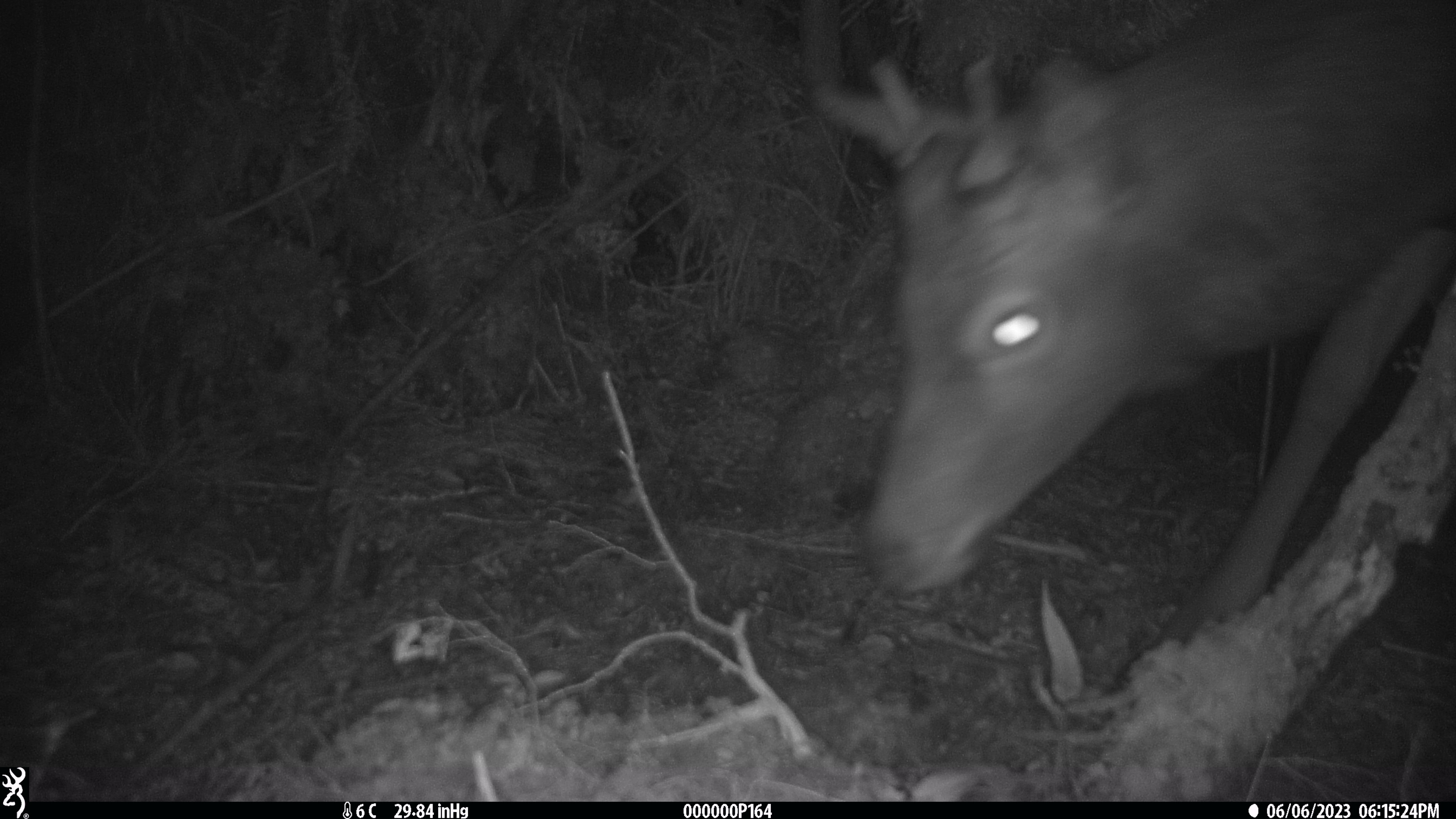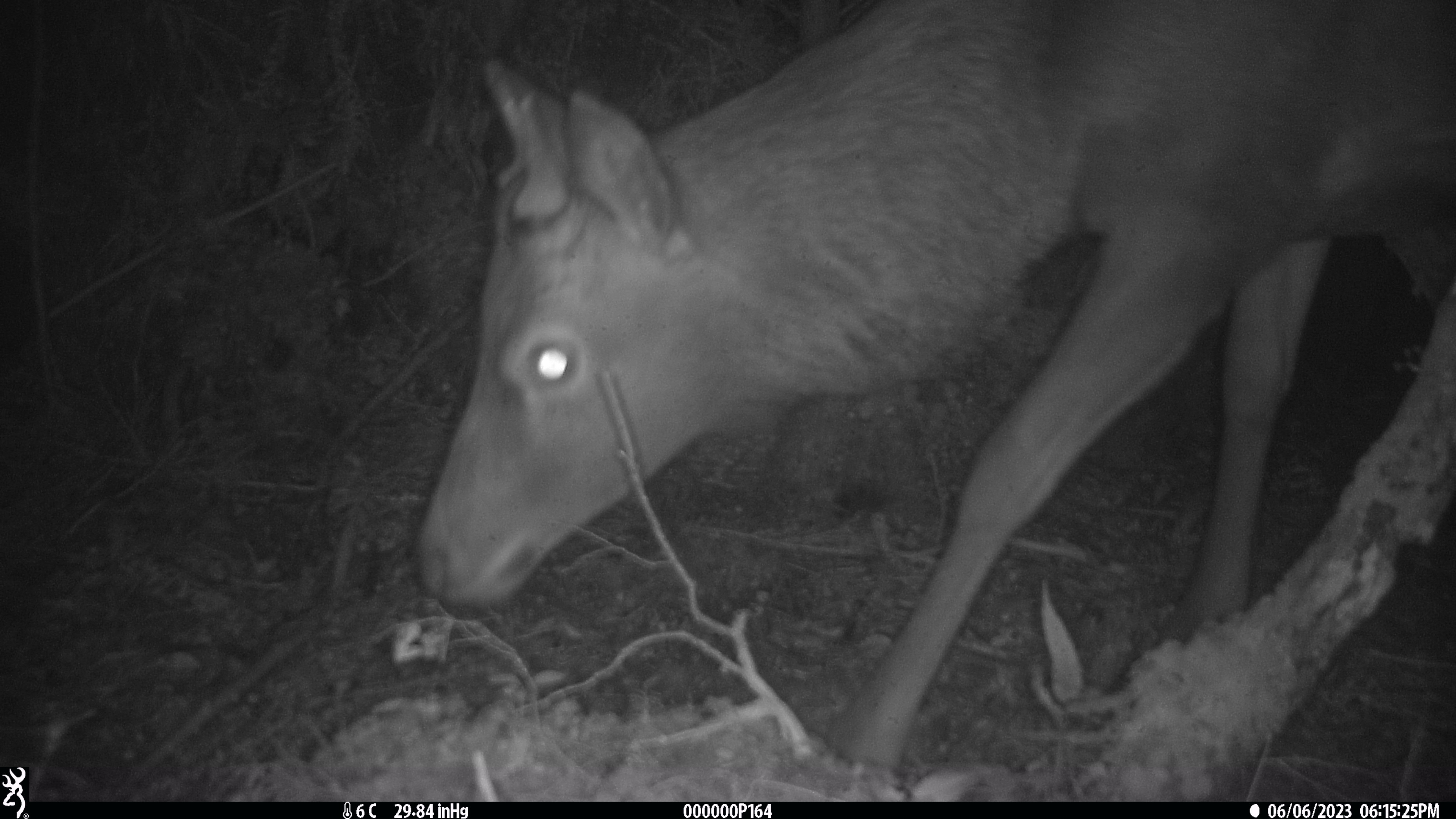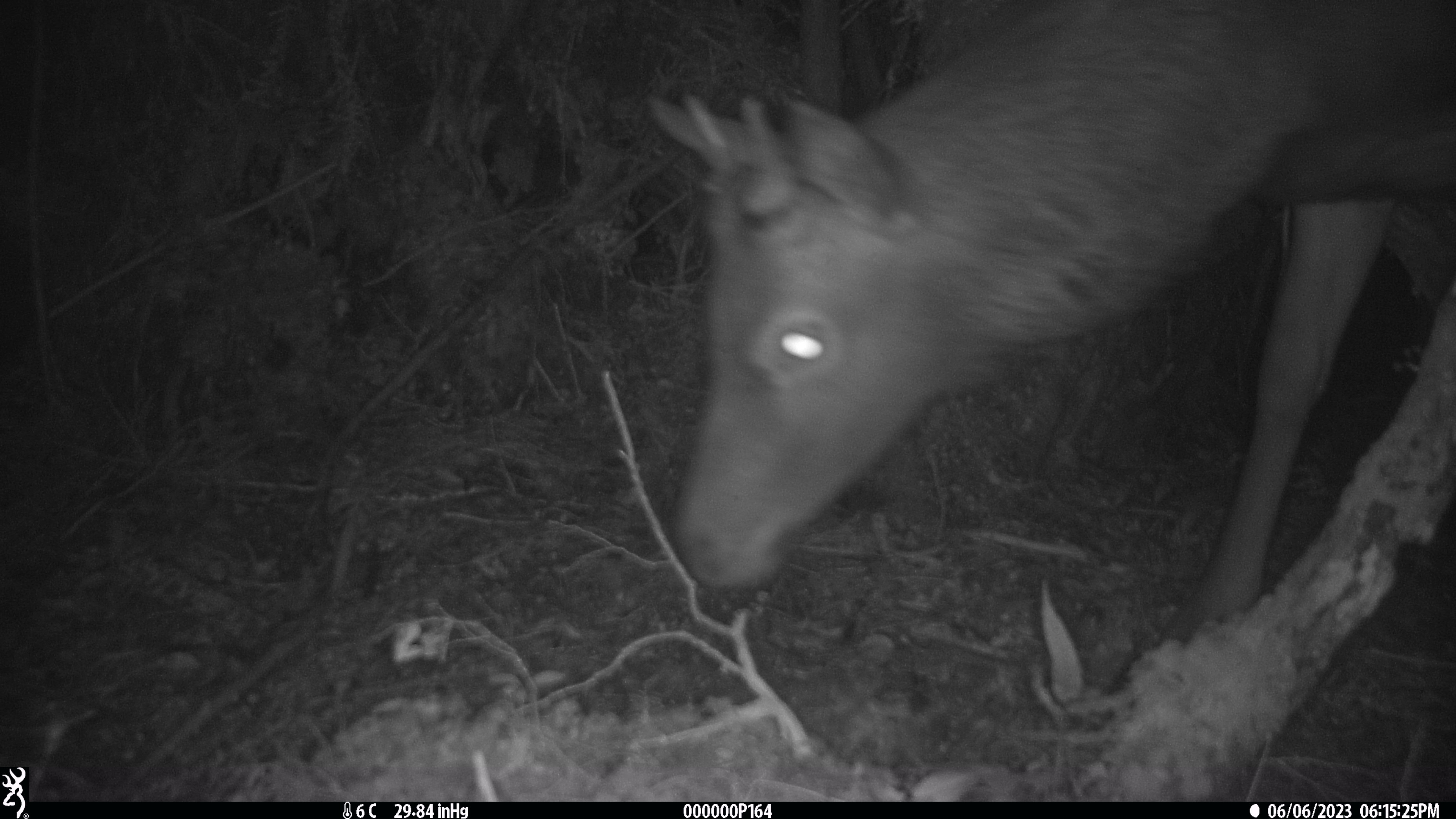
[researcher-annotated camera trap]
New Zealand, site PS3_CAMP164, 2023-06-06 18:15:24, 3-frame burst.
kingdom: Animalia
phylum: Chordata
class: Mammalia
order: Artiodactyla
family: Cervidae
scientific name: Cervidae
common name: deer